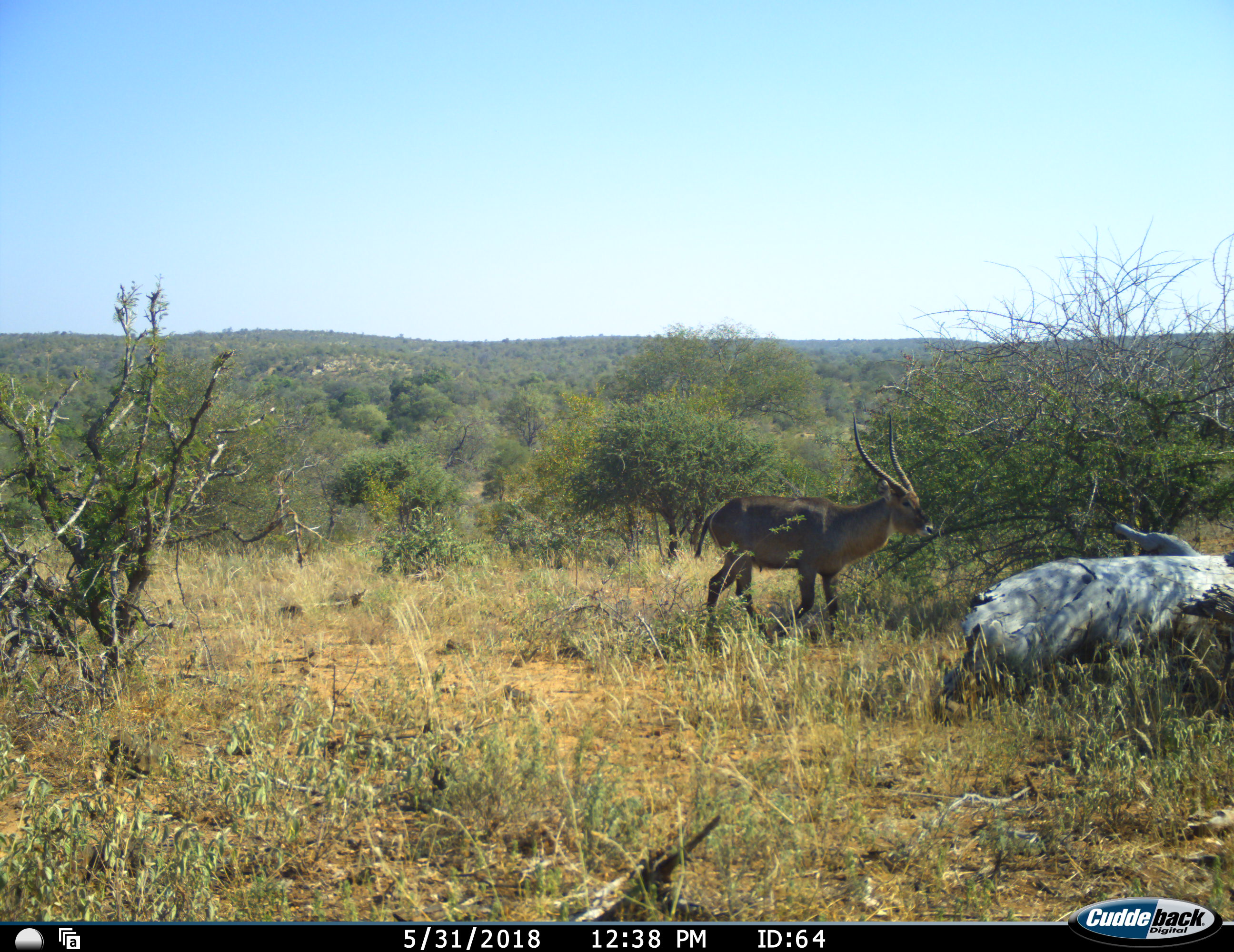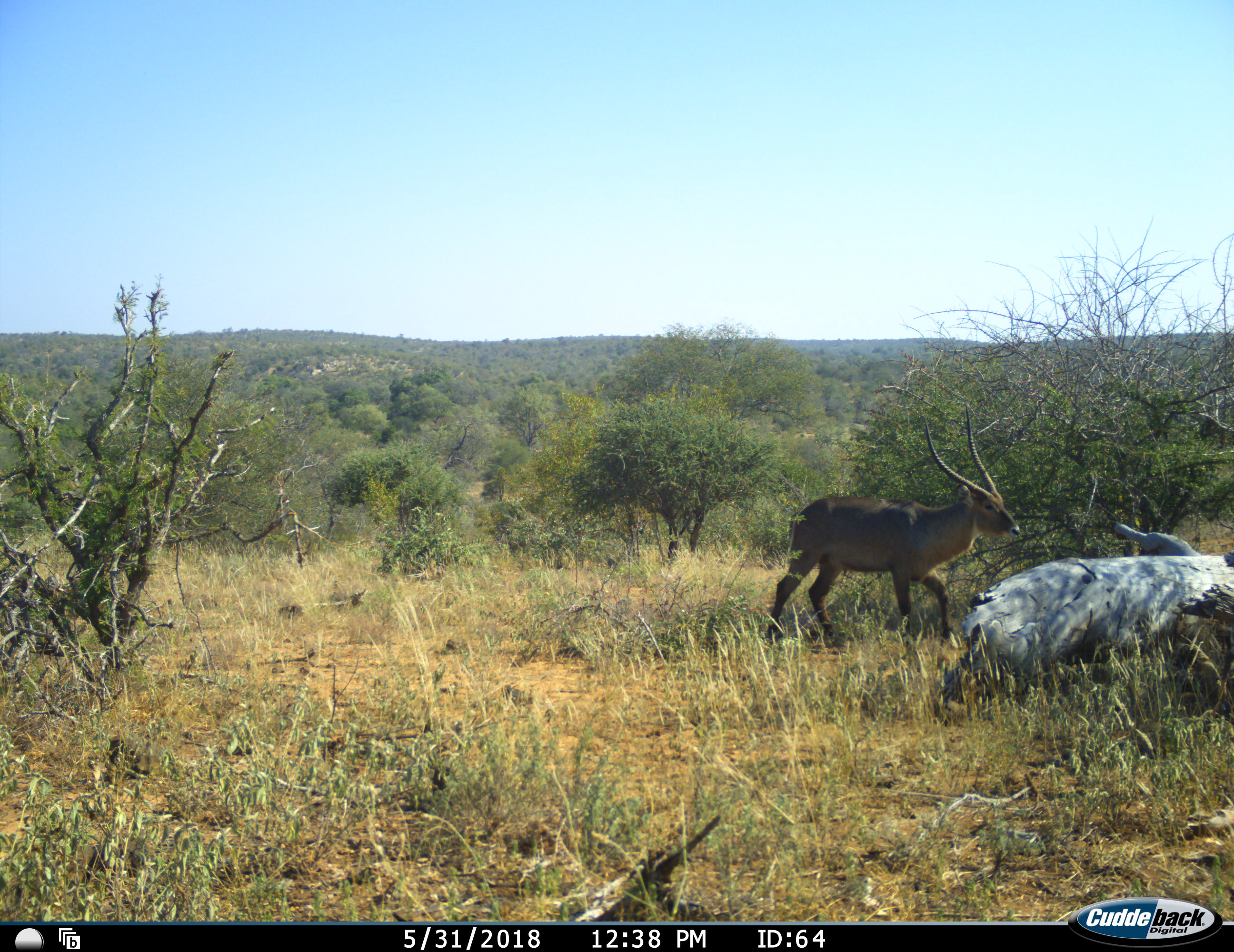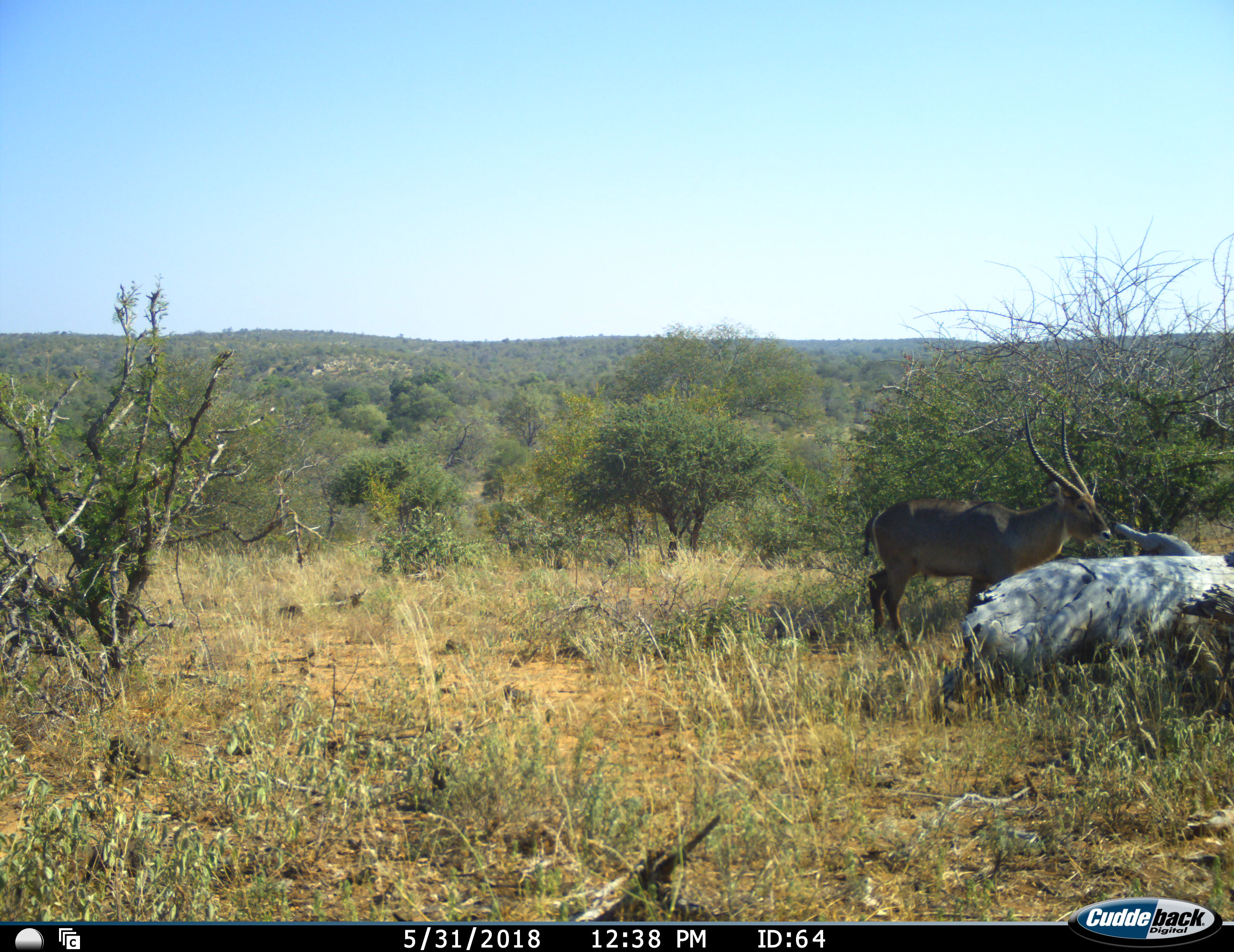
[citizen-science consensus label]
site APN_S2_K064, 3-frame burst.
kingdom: Animalia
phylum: Chordata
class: Mammalia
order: Artiodactyla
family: Bovidae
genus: Kobus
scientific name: Kobus ellipsiprymnus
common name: waterbuck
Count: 1.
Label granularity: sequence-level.